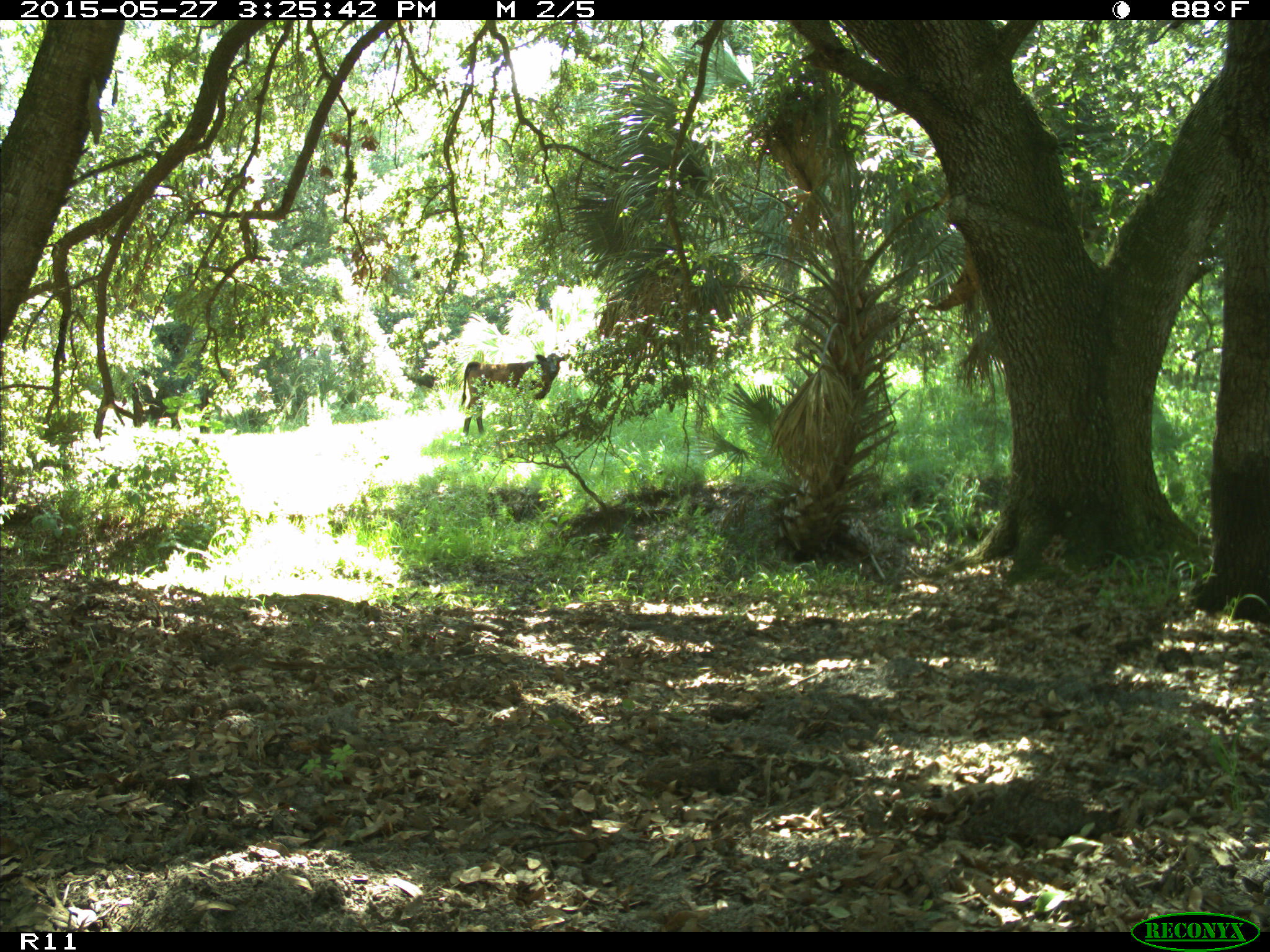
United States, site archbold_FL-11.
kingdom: Animalia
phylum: Chordata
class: Mammalia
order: Artiodactyla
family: Bovidae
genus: Bos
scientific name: Bos taurus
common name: domestic cow